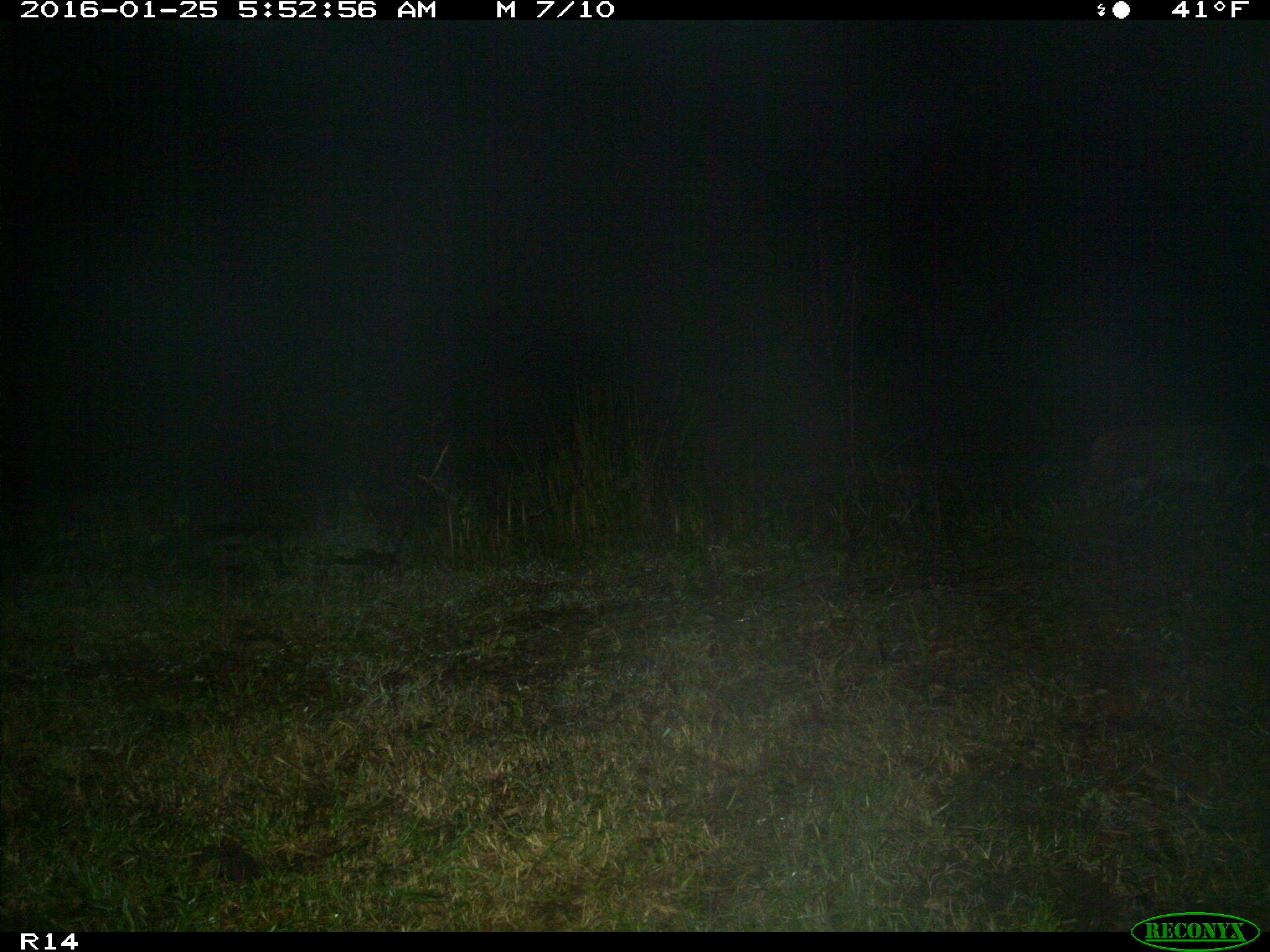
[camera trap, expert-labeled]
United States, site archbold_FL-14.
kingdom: Animalia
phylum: Chordata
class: Mammalia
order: Carnivora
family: Felidae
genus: Lynx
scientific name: Lynx rufus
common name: bobcat